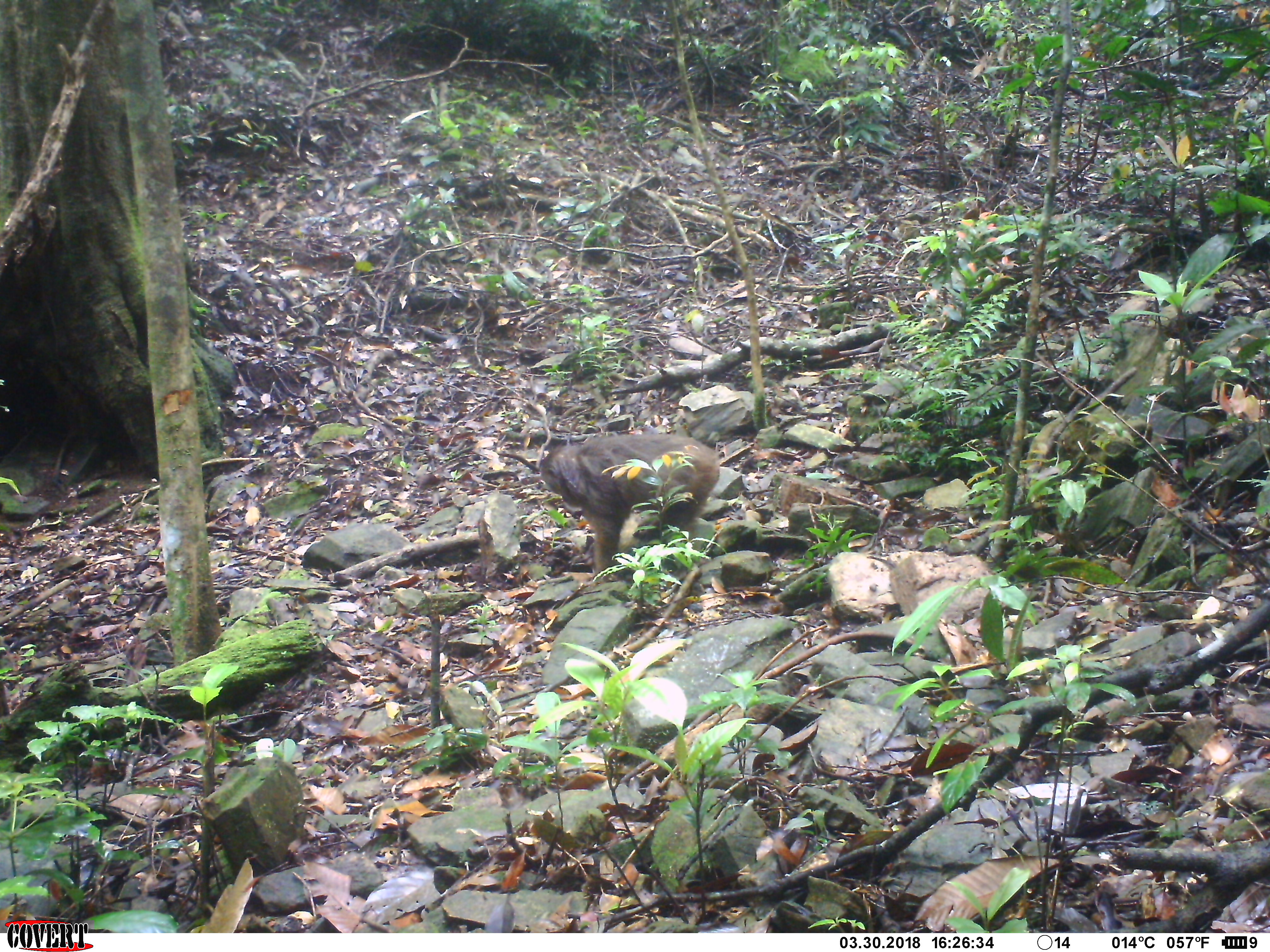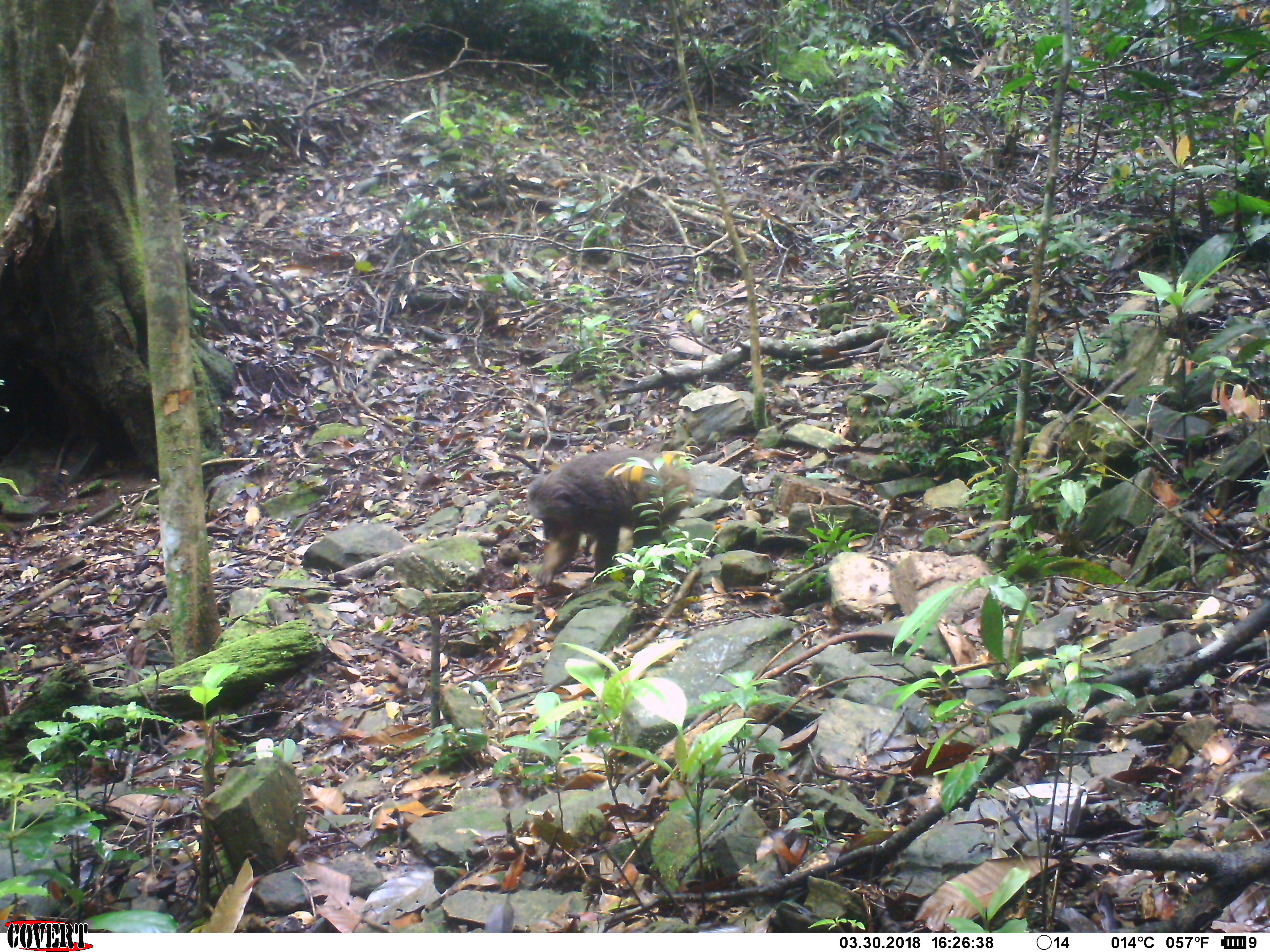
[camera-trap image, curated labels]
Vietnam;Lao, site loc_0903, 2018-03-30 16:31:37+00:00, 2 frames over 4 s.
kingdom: Animalia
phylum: Chordata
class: Mammalia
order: Primates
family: Cercopithecidae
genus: Macaca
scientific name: Macaca arctoides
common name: stump-tailed macaque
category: stump tailed macaque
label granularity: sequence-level